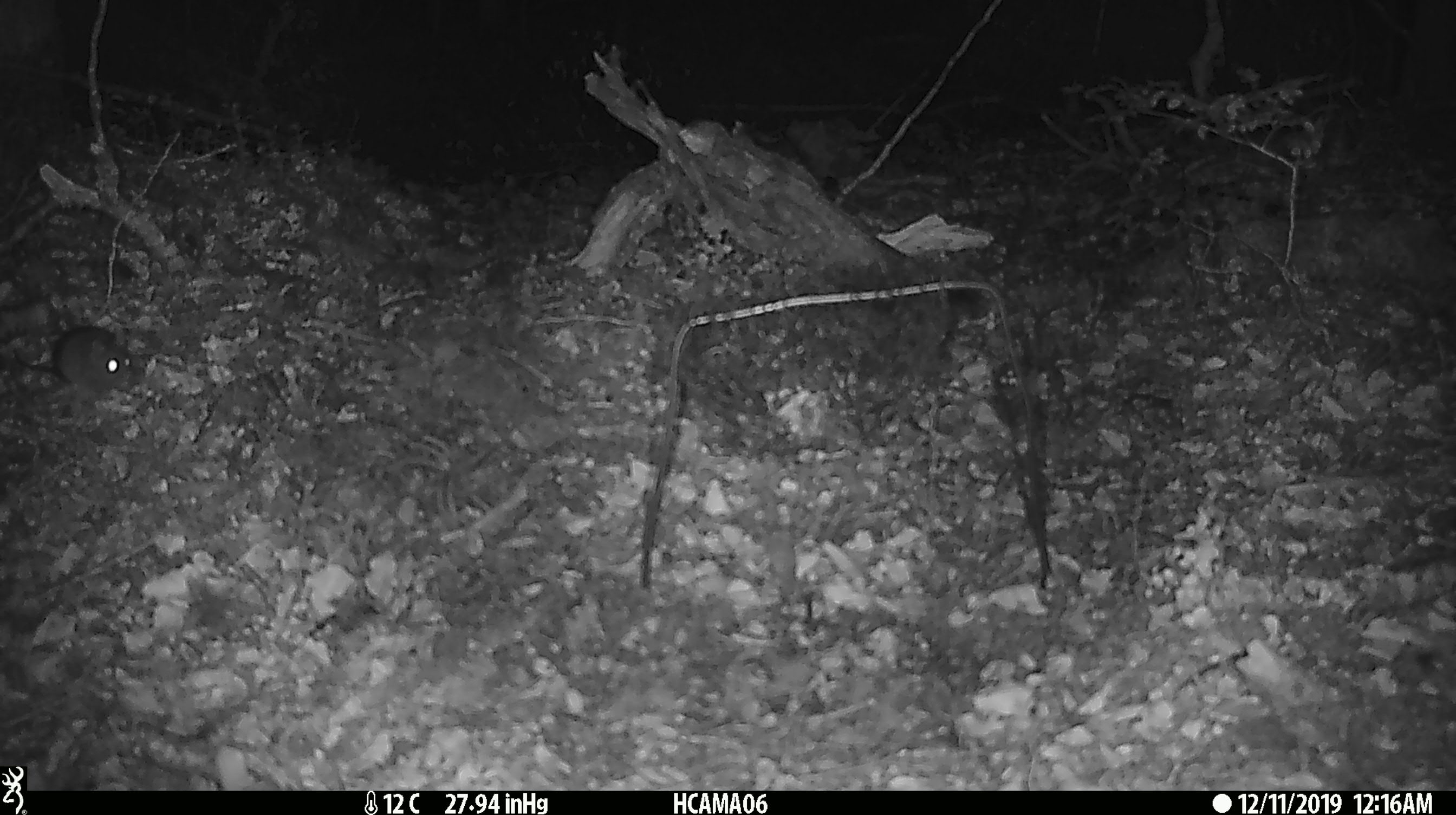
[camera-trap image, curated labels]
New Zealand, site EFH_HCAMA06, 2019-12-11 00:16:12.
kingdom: Animalia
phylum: Chordata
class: Mammalia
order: Rodentia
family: Muridae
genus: Mus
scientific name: Mus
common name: mouse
Mouse (Mus).